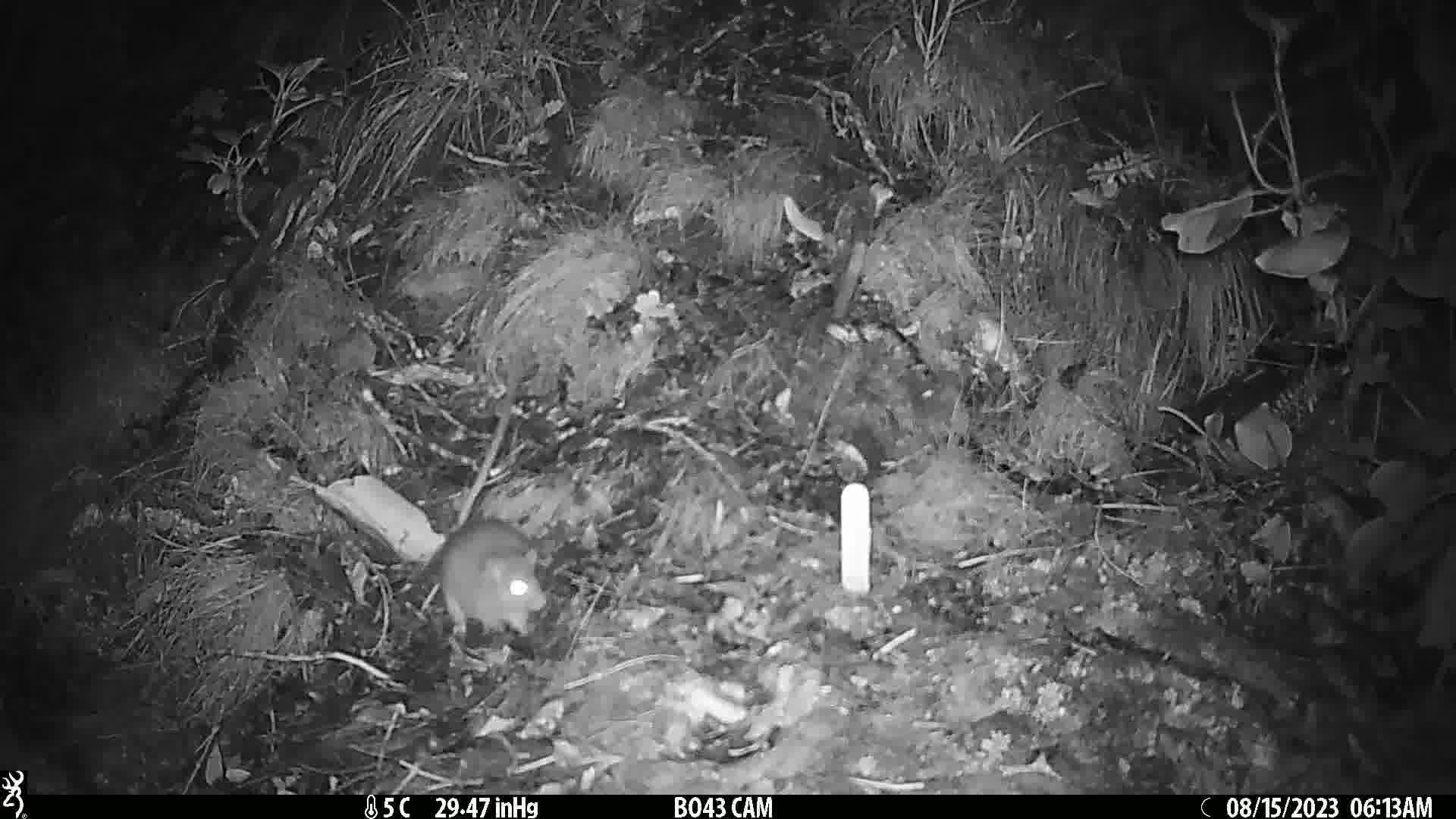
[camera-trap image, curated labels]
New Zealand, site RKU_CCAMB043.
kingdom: Animalia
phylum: Chordata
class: Mammalia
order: Rodentia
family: Muridae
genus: Rattus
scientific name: Rattus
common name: rat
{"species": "rat (Rattus)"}